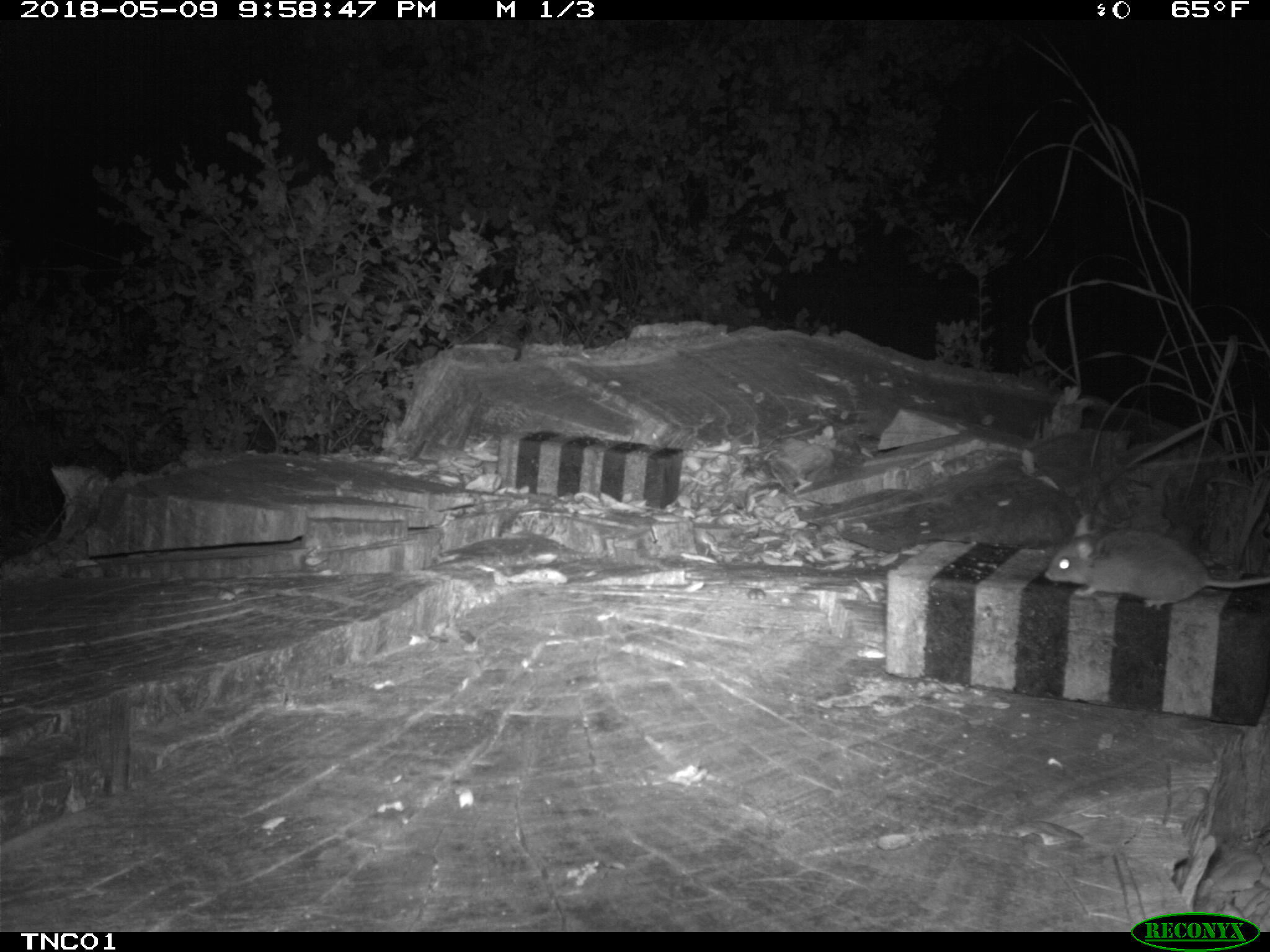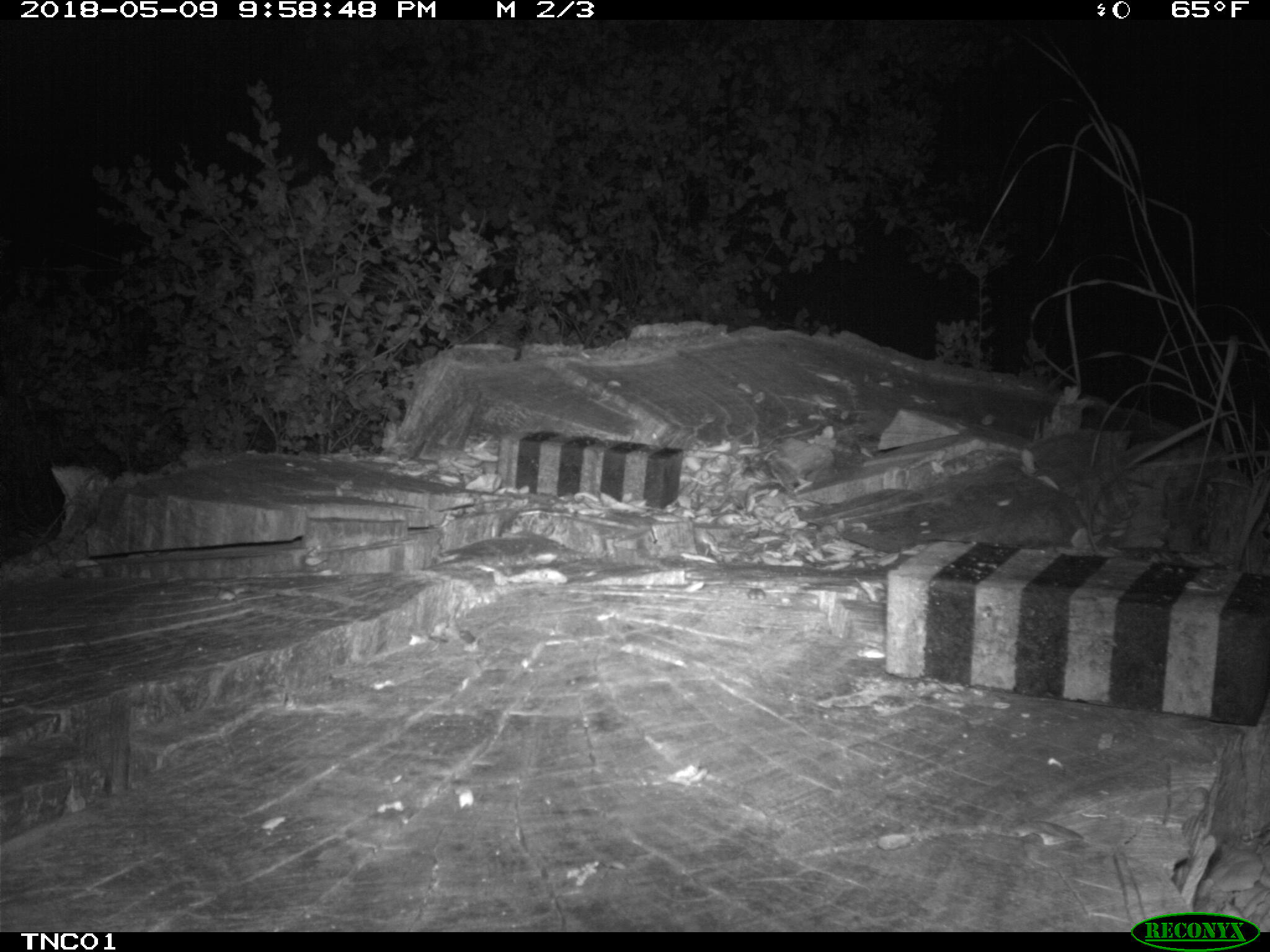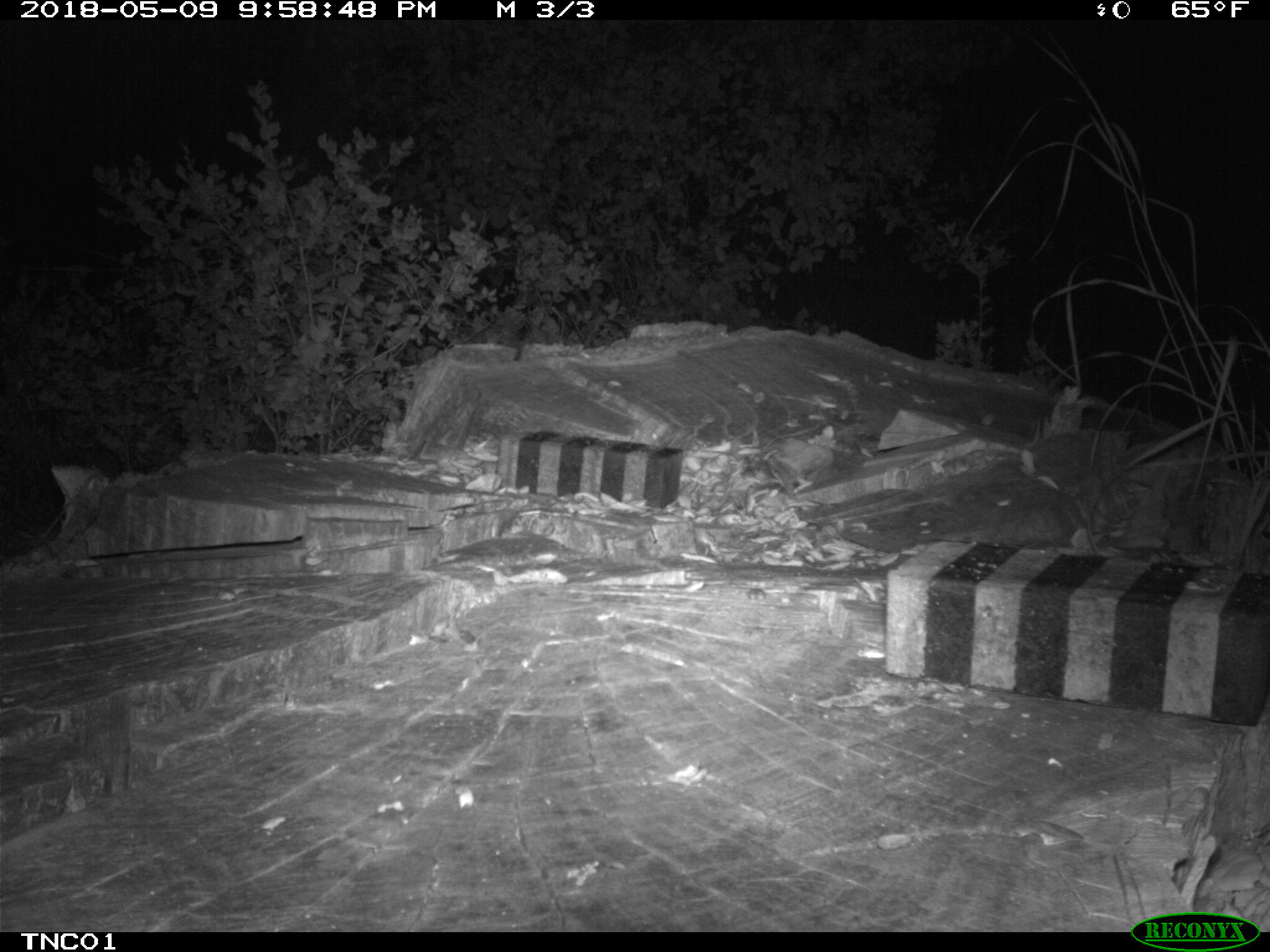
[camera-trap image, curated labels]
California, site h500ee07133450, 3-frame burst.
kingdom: Animalia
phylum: Chordata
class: Mammalia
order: Rodentia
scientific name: Rodentia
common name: rodent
Rodent (Rodentia).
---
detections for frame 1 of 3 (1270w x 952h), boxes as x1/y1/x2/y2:
rodent: 1043/514/1269/611